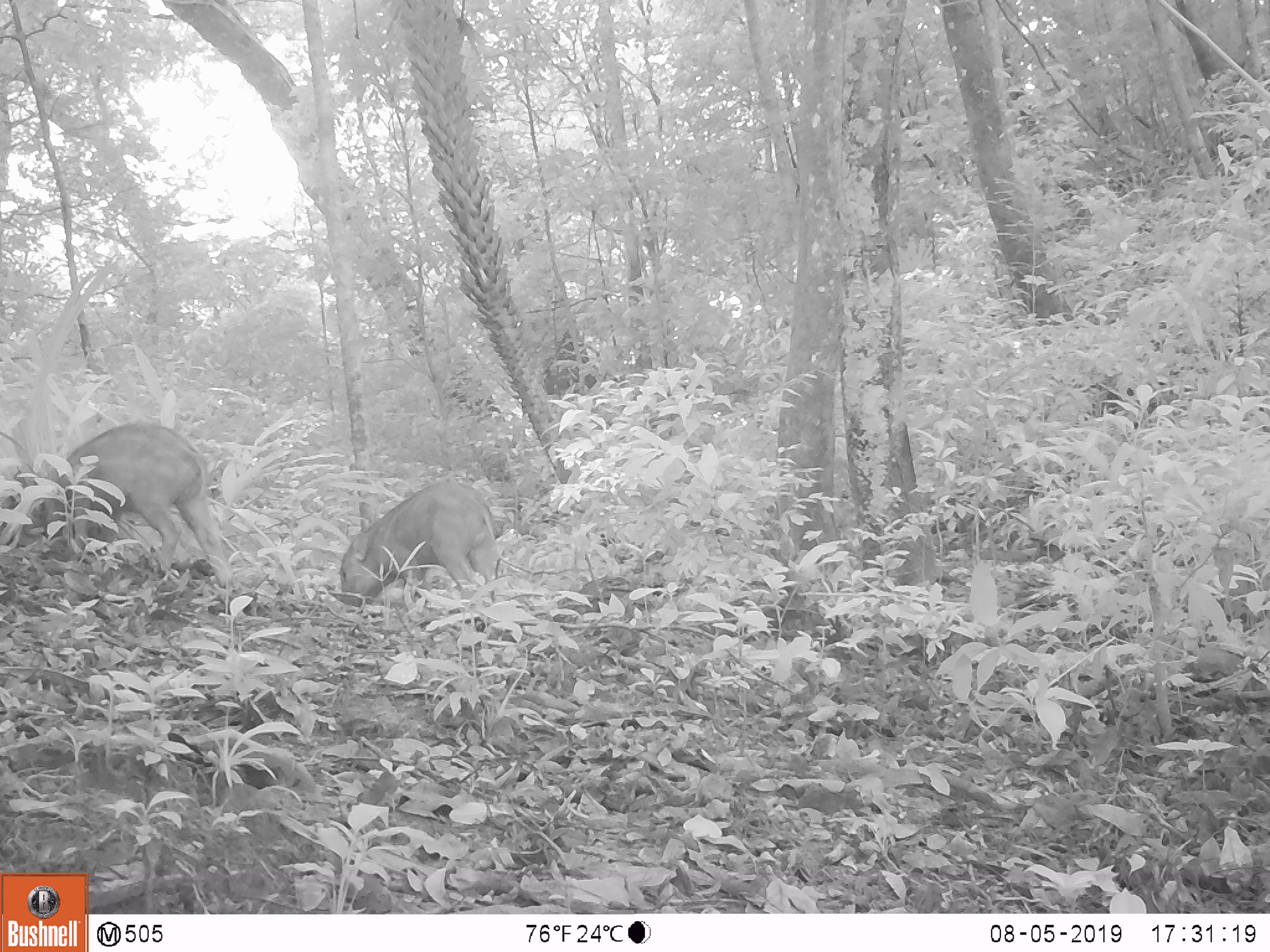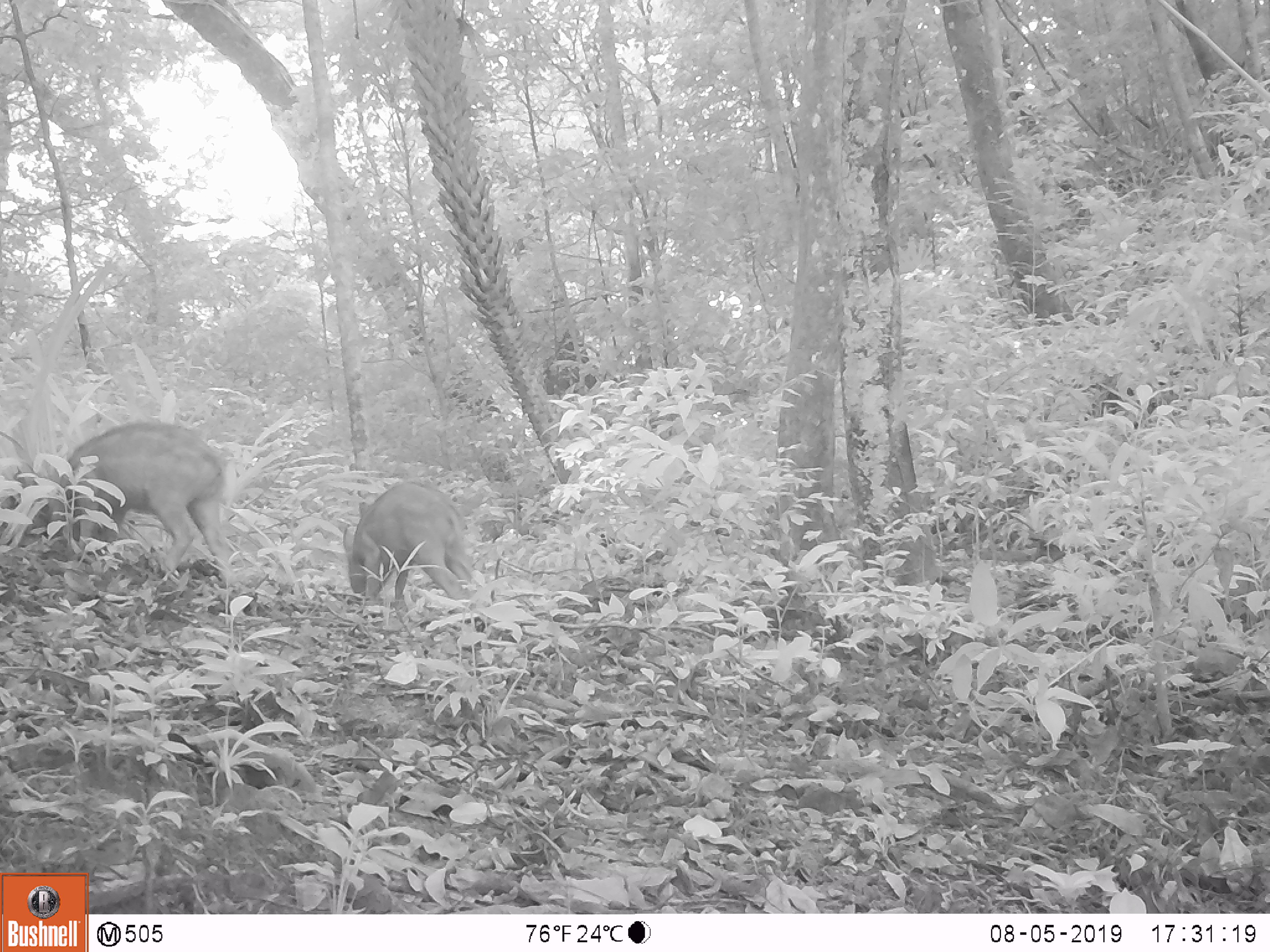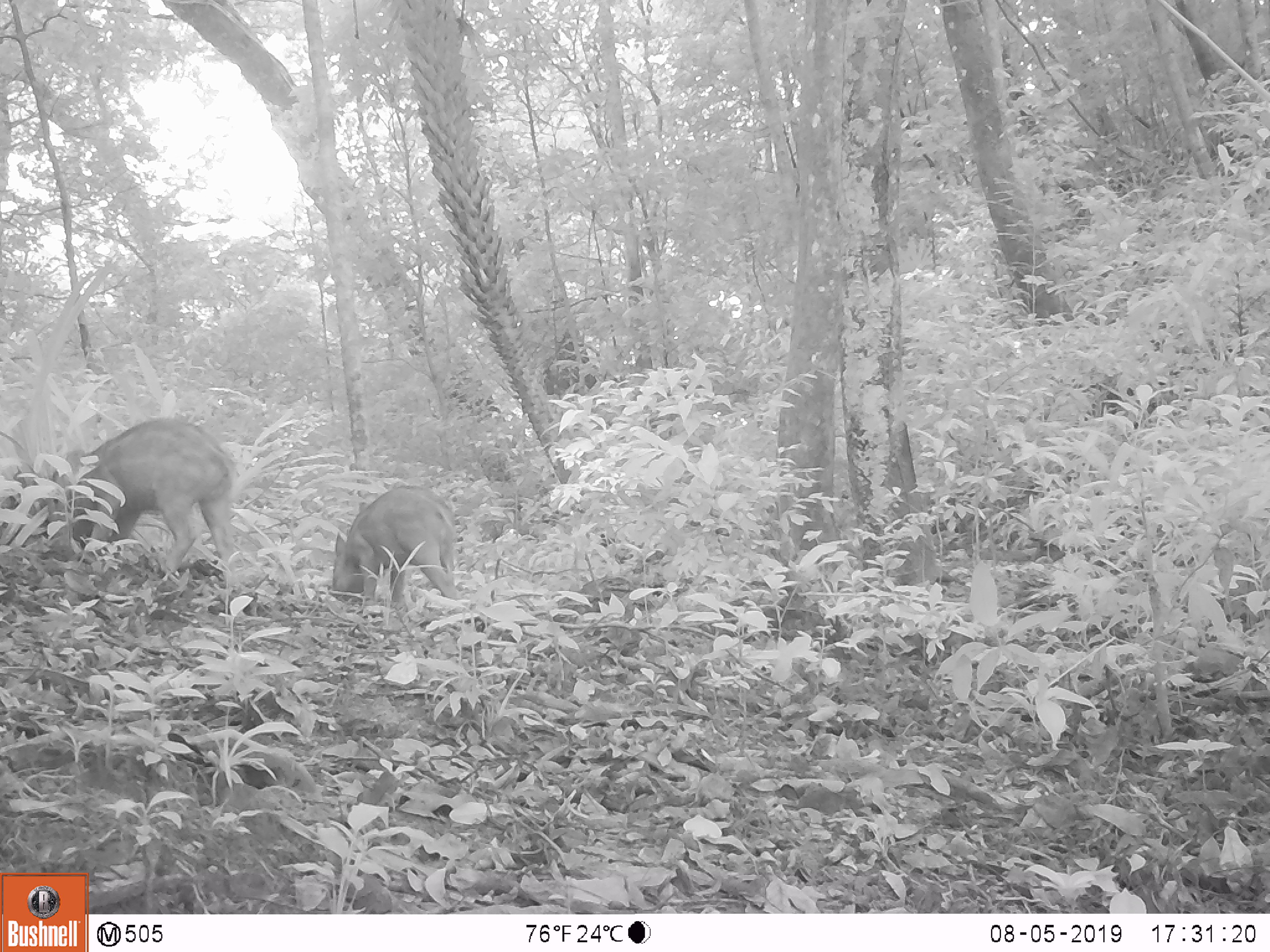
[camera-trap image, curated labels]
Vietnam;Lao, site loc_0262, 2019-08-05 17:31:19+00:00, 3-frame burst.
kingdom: Animalia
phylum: Chordata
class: Mammalia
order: Artiodactyla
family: Suidae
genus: Sus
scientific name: Sus scrofa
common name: eurasian wild pig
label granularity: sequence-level